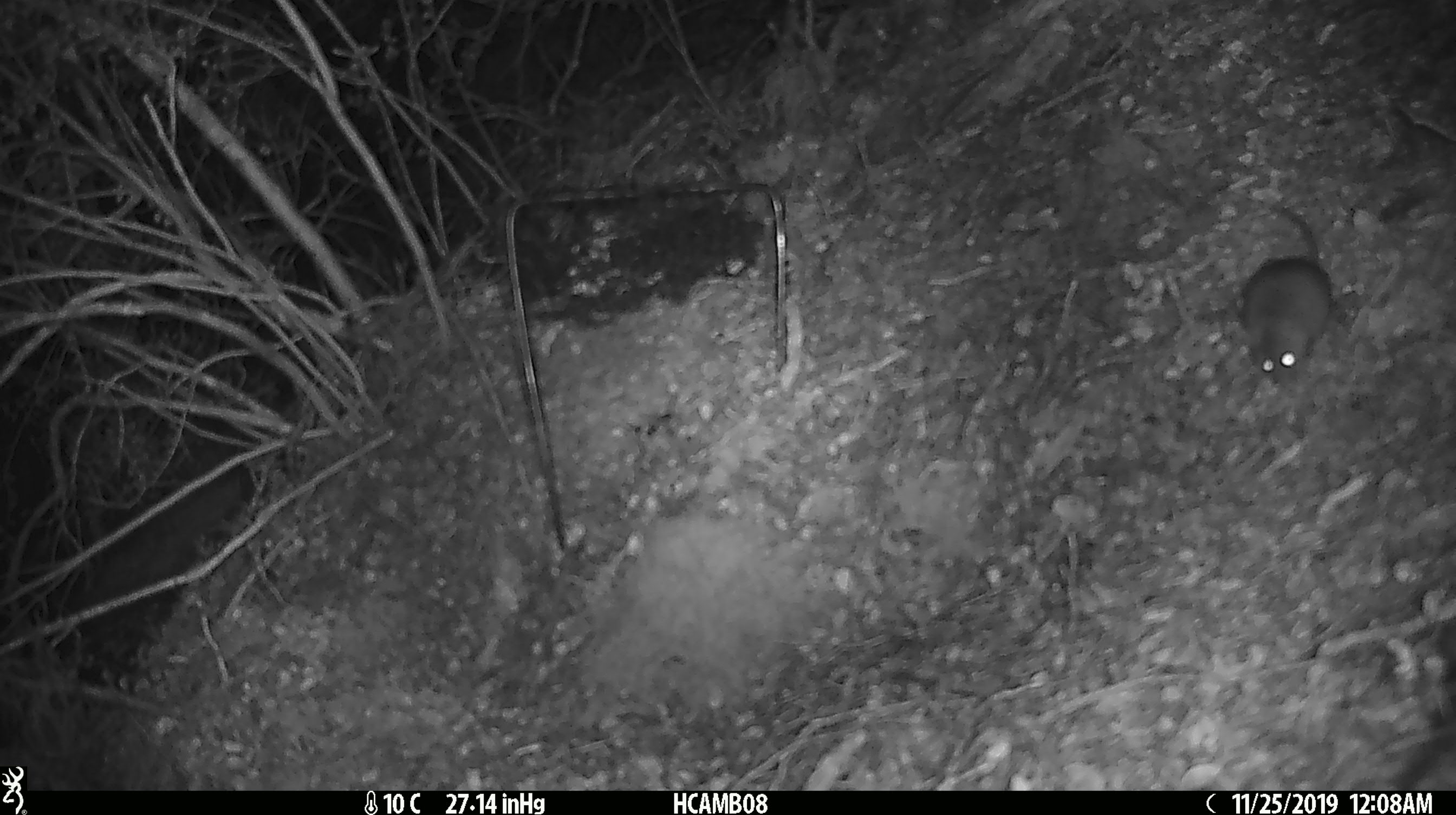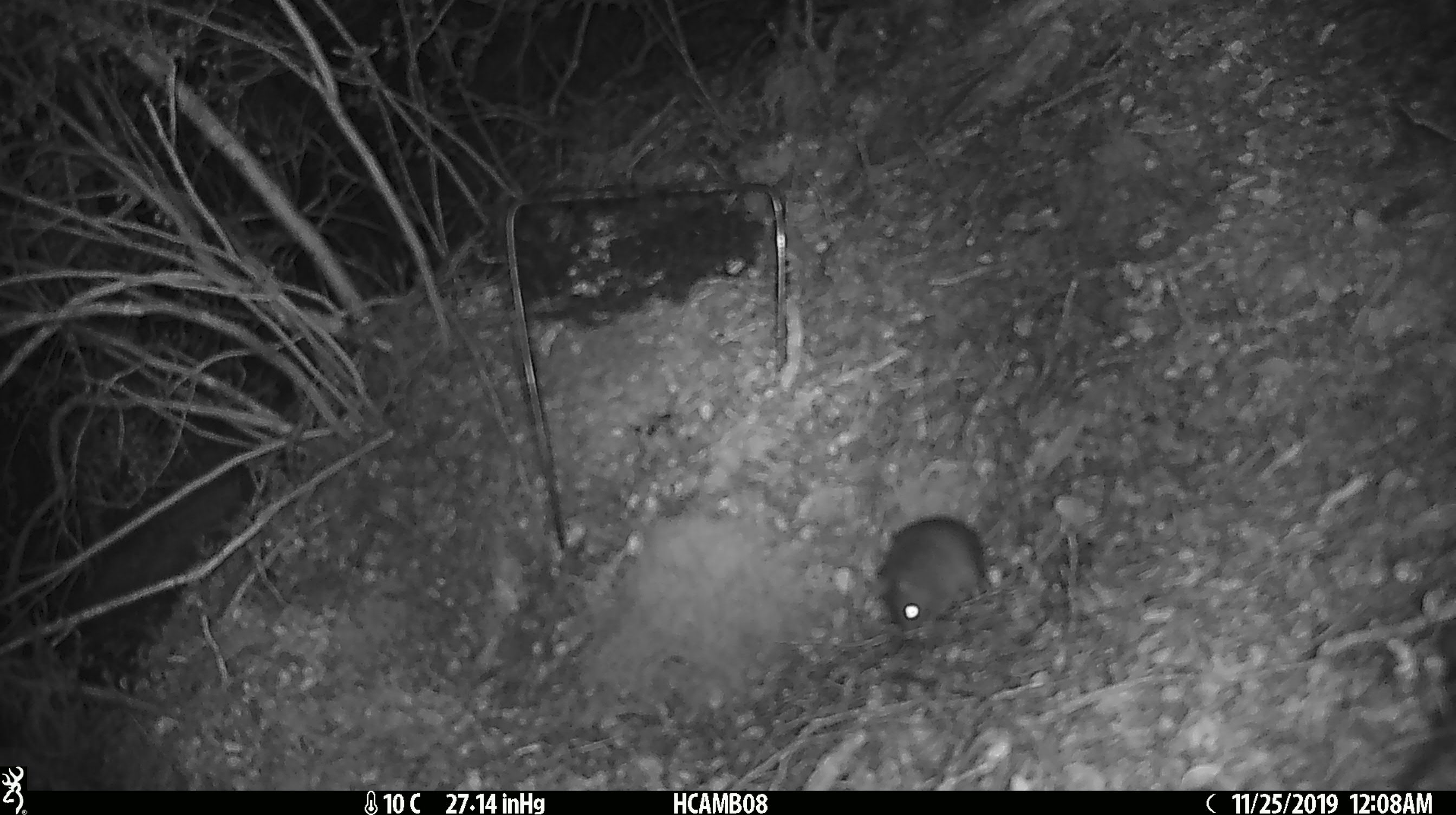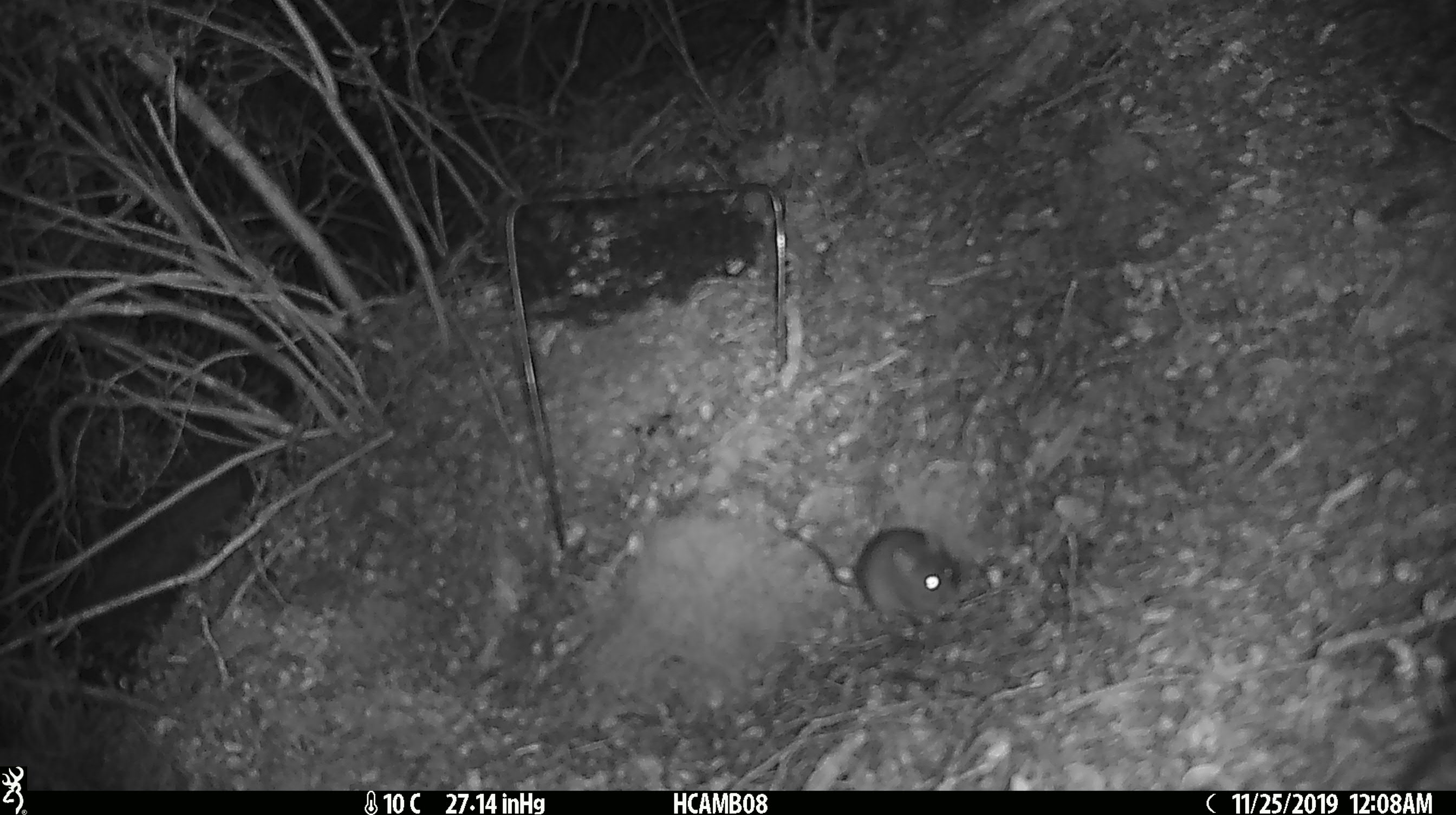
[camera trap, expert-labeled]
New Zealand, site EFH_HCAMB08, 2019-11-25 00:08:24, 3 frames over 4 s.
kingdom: Animalia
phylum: Chordata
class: Mammalia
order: Rodentia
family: Muridae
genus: Mus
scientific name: Mus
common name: mouse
Mouse (Mus).